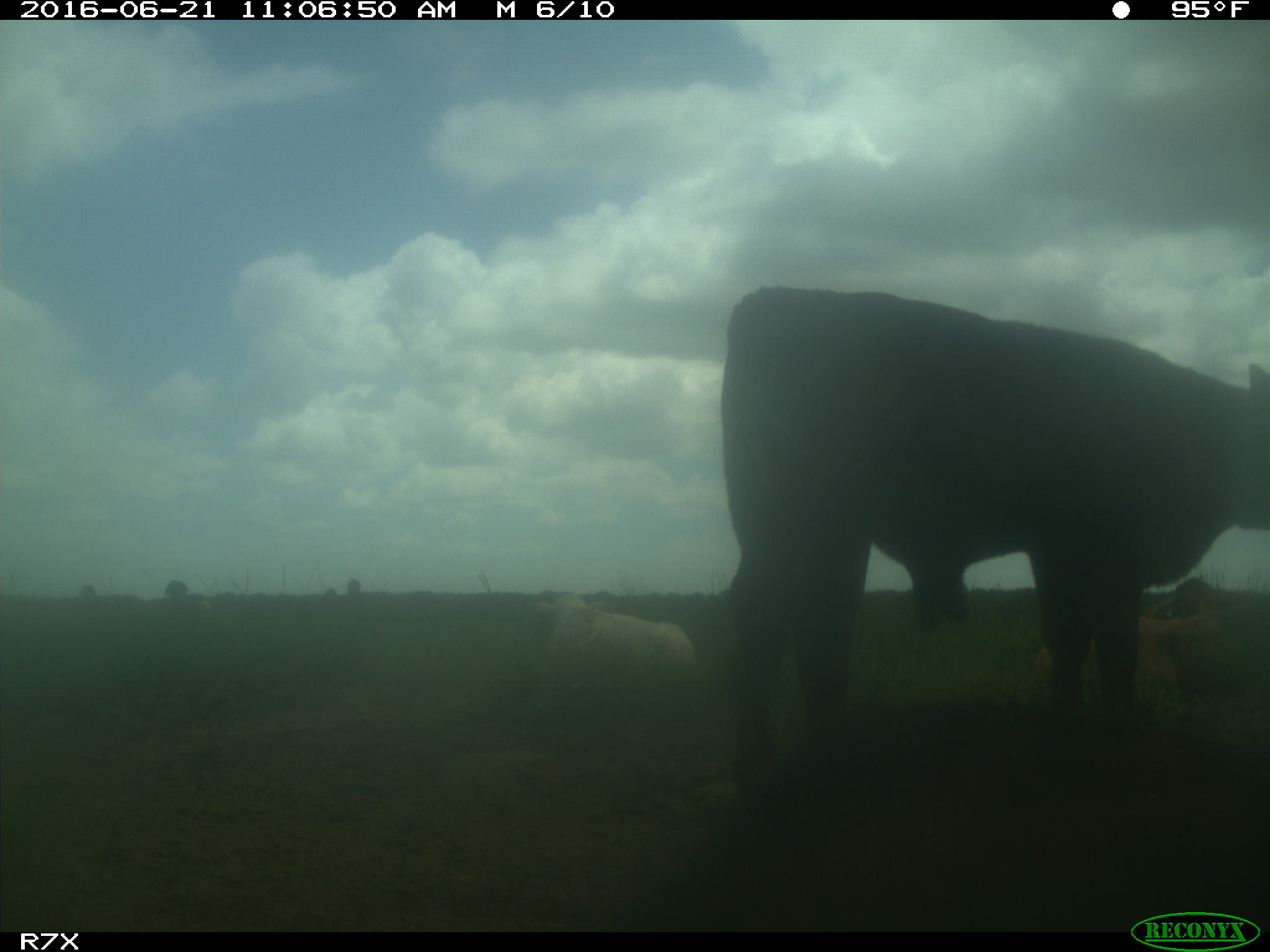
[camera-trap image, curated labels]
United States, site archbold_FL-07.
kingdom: Animalia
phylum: Chordata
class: Mammalia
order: Artiodactyla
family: Bovidae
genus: Bos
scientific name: Bos taurus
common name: domestic cow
Bos taurus (domestic cow).